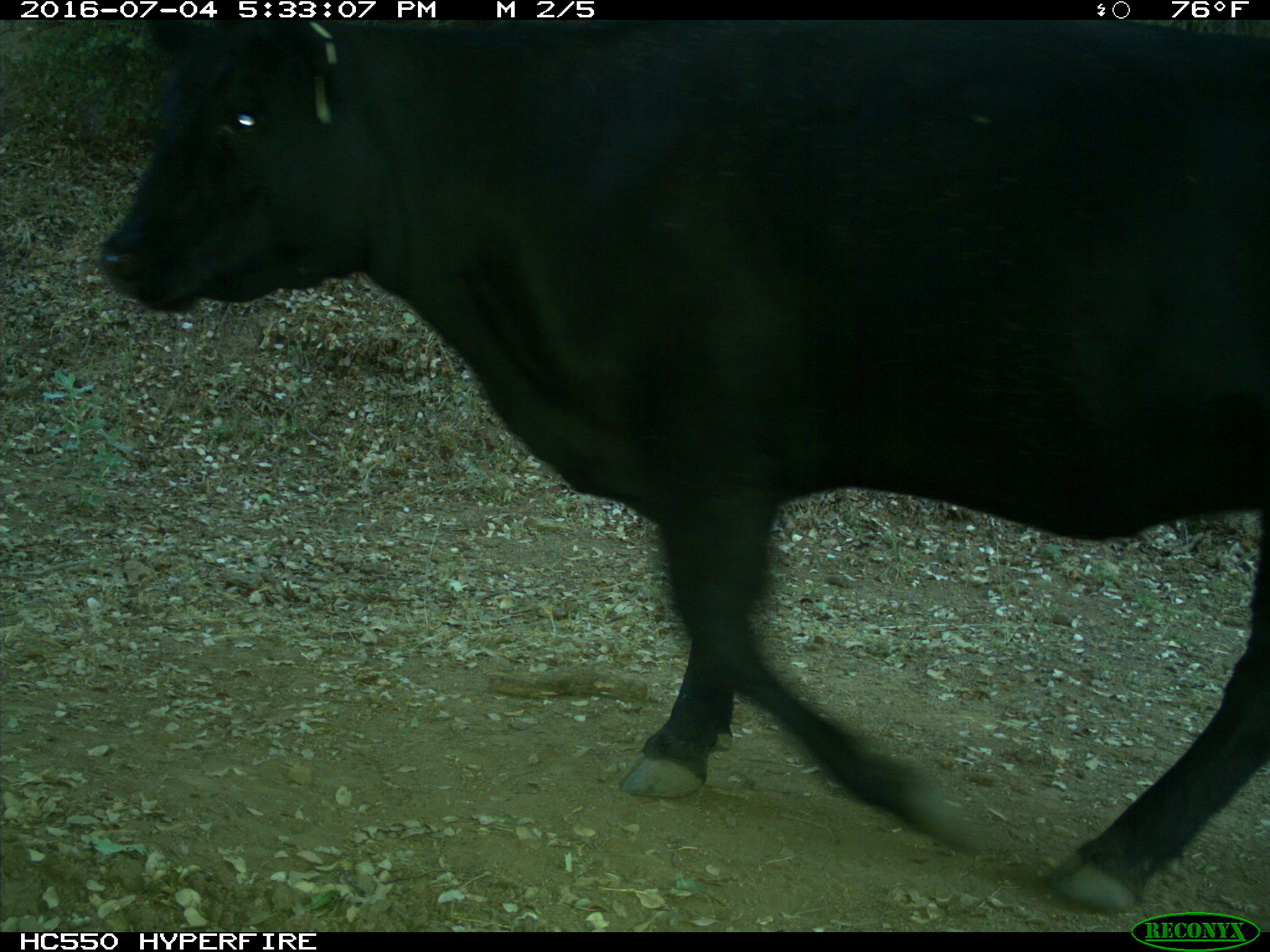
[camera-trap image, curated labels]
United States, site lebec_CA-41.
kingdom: Animalia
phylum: Chordata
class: Mammalia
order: Artiodactyla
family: Bovidae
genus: Bos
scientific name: Bos taurus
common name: domestic cow